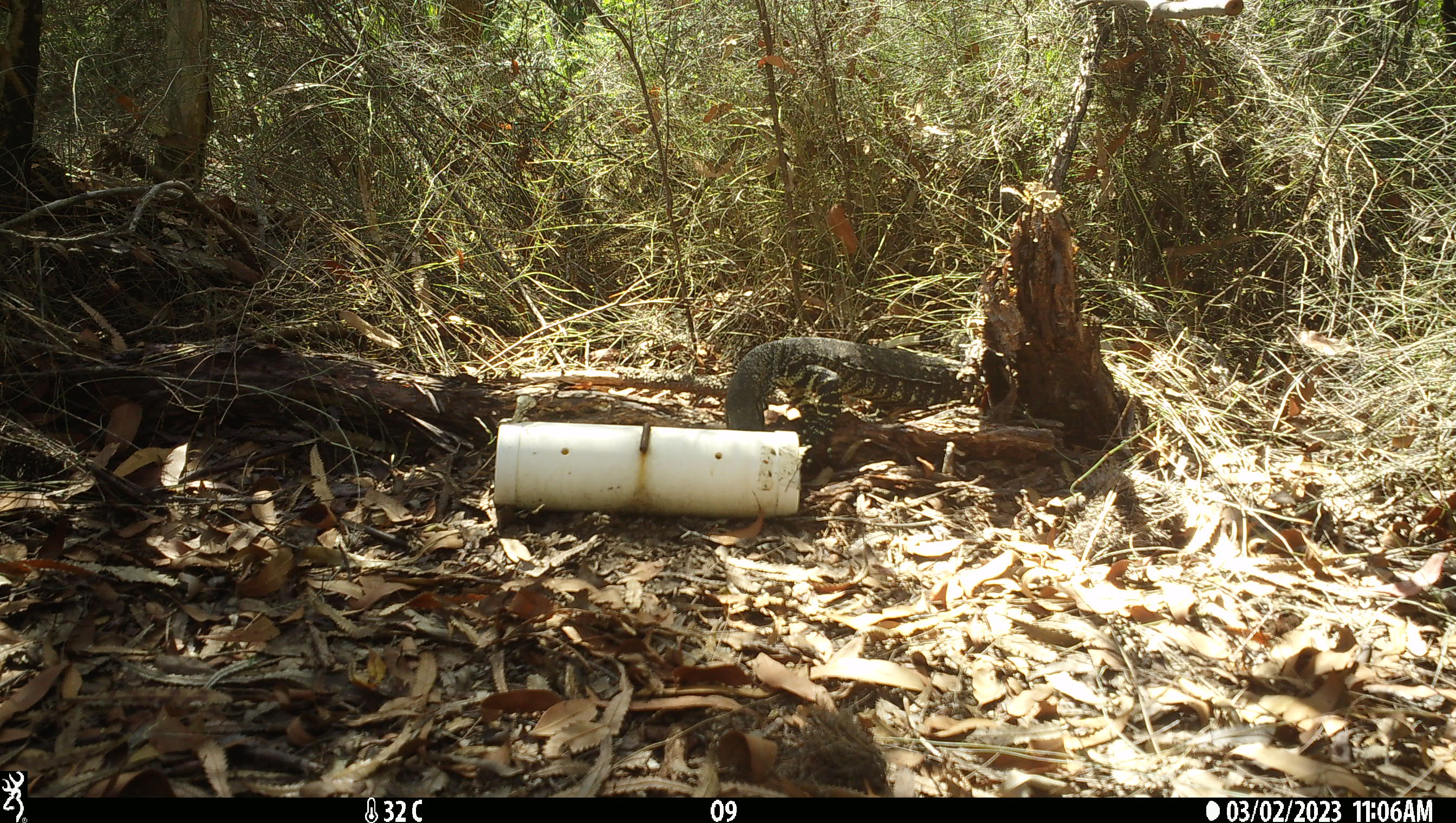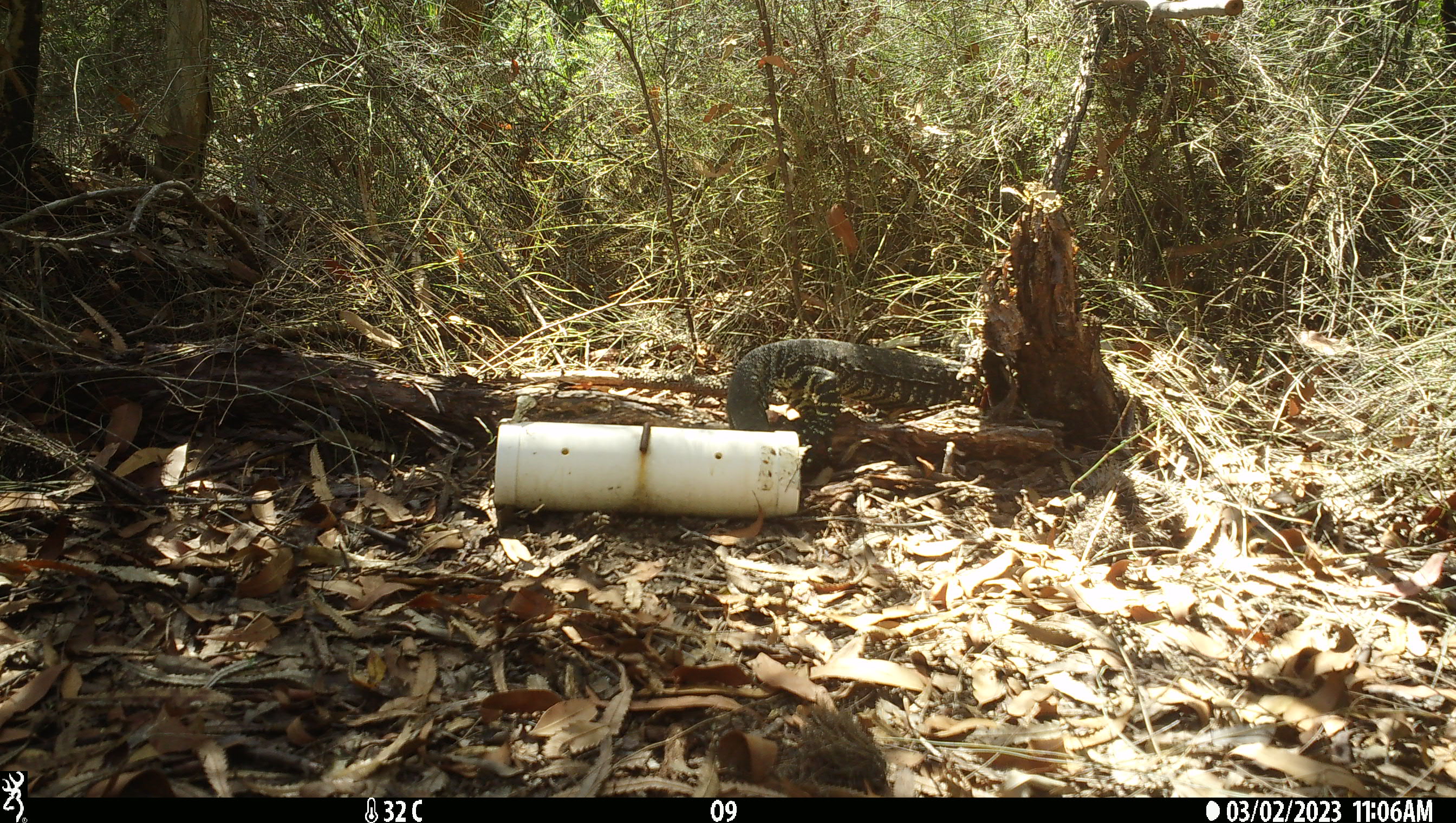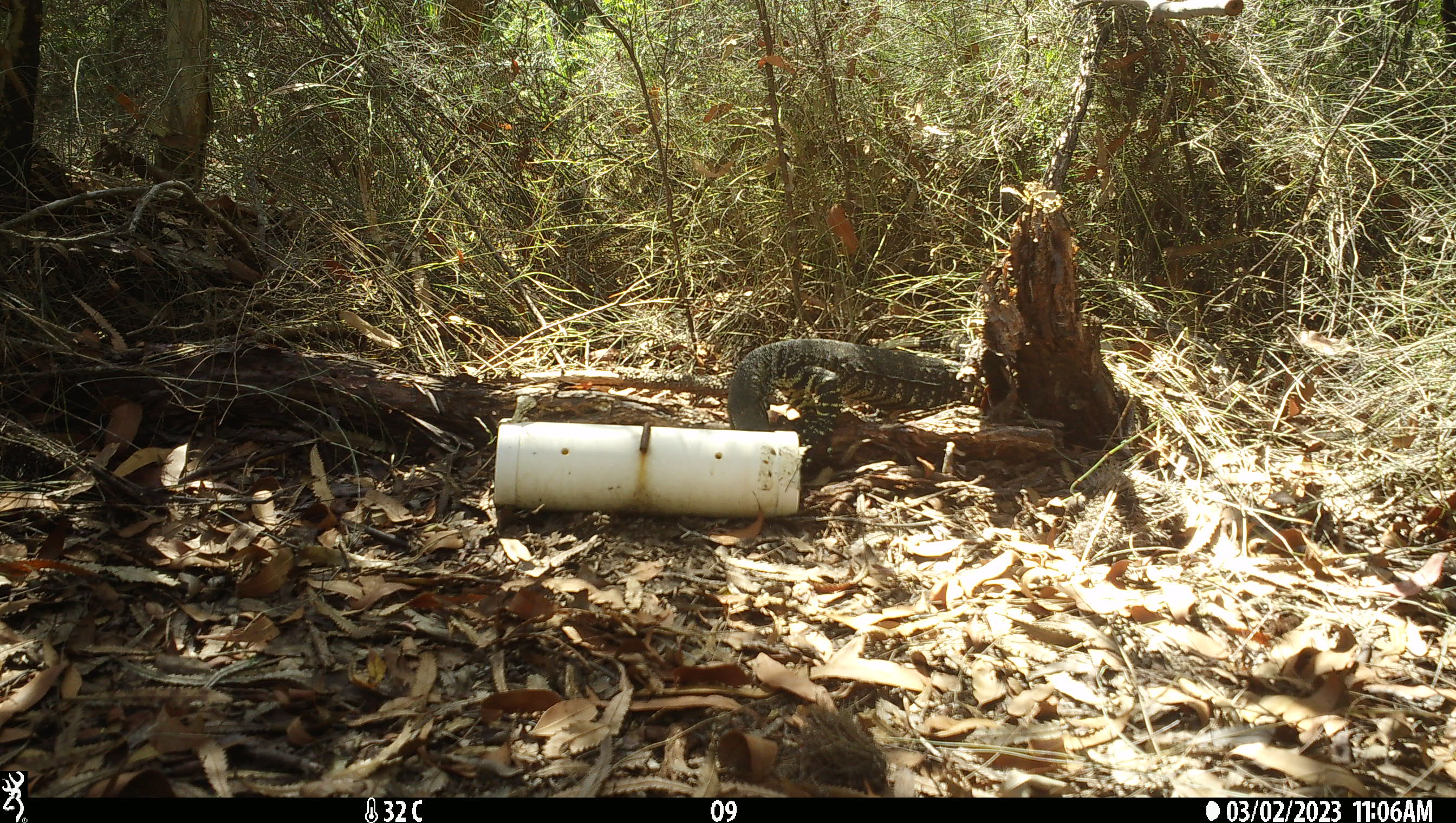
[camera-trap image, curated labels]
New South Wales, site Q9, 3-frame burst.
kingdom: Animalia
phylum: Chordata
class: Reptilia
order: Squamata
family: Varanidae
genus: Varanus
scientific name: Varanus varius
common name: lace monitor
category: goanna